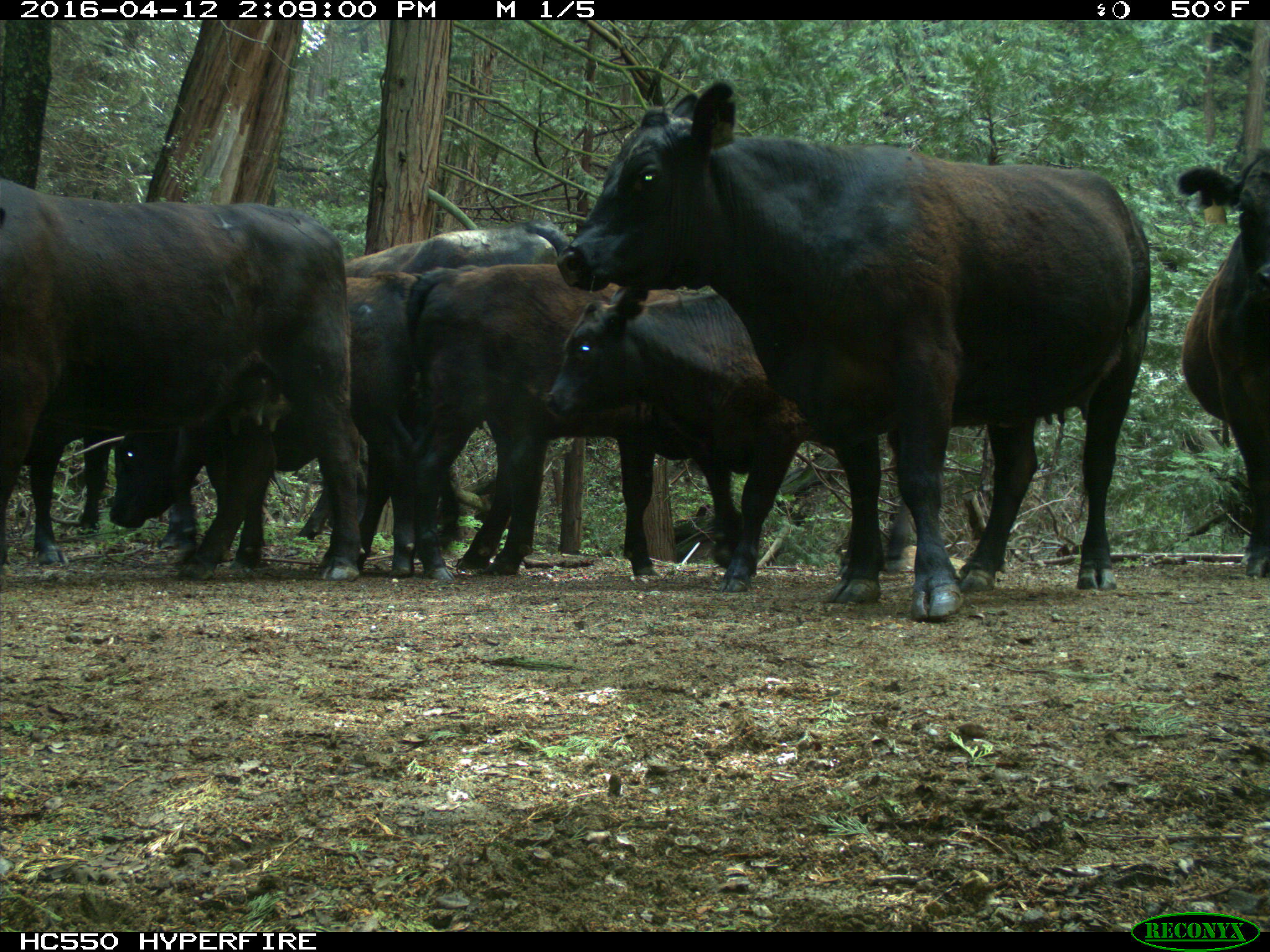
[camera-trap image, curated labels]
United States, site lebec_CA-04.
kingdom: Animalia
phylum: Chordata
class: Mammalia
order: Artiodactyla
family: Bovidae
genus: Bos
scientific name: Bos taurus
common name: domestic cow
Bos taurus (domestic cow).